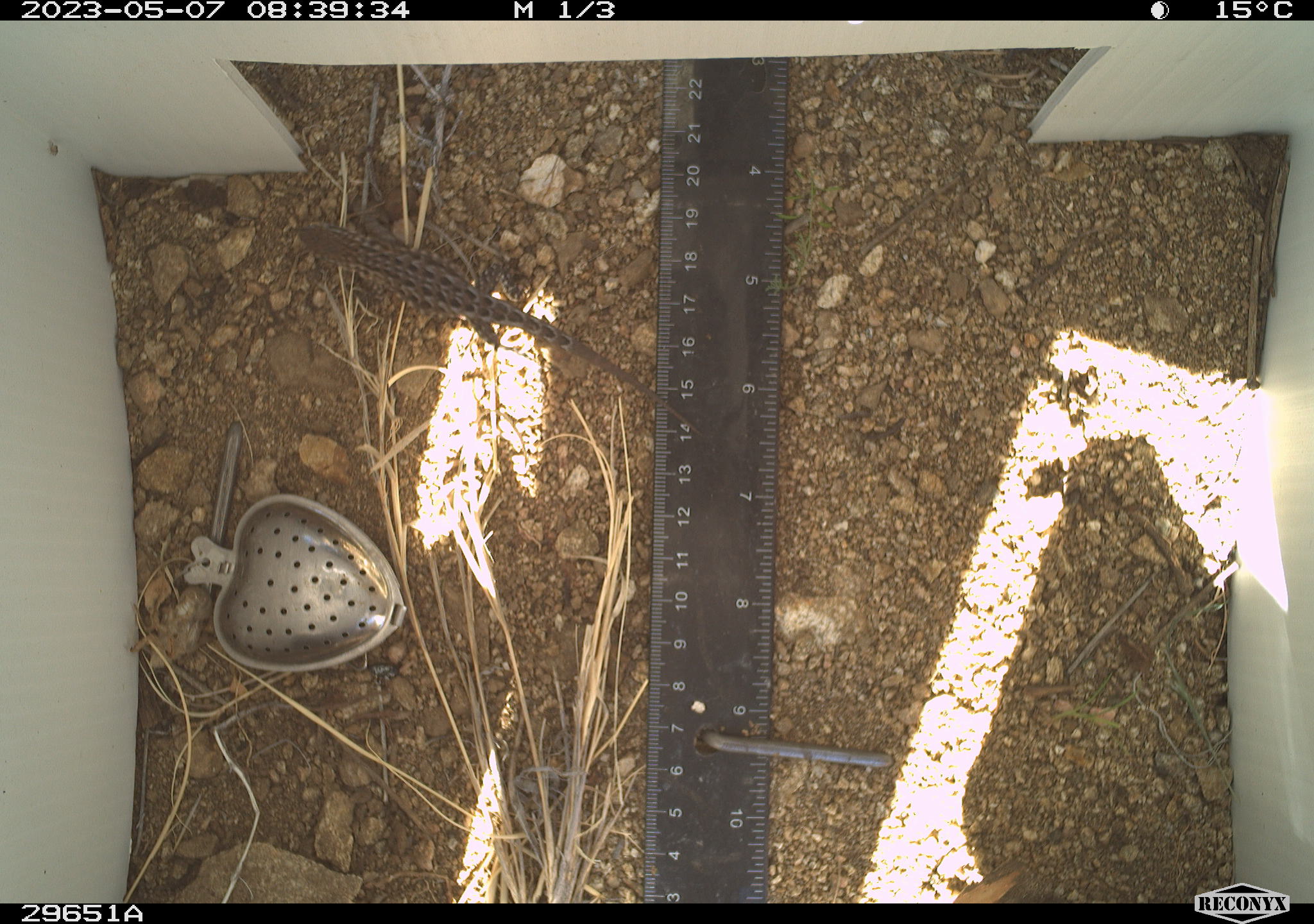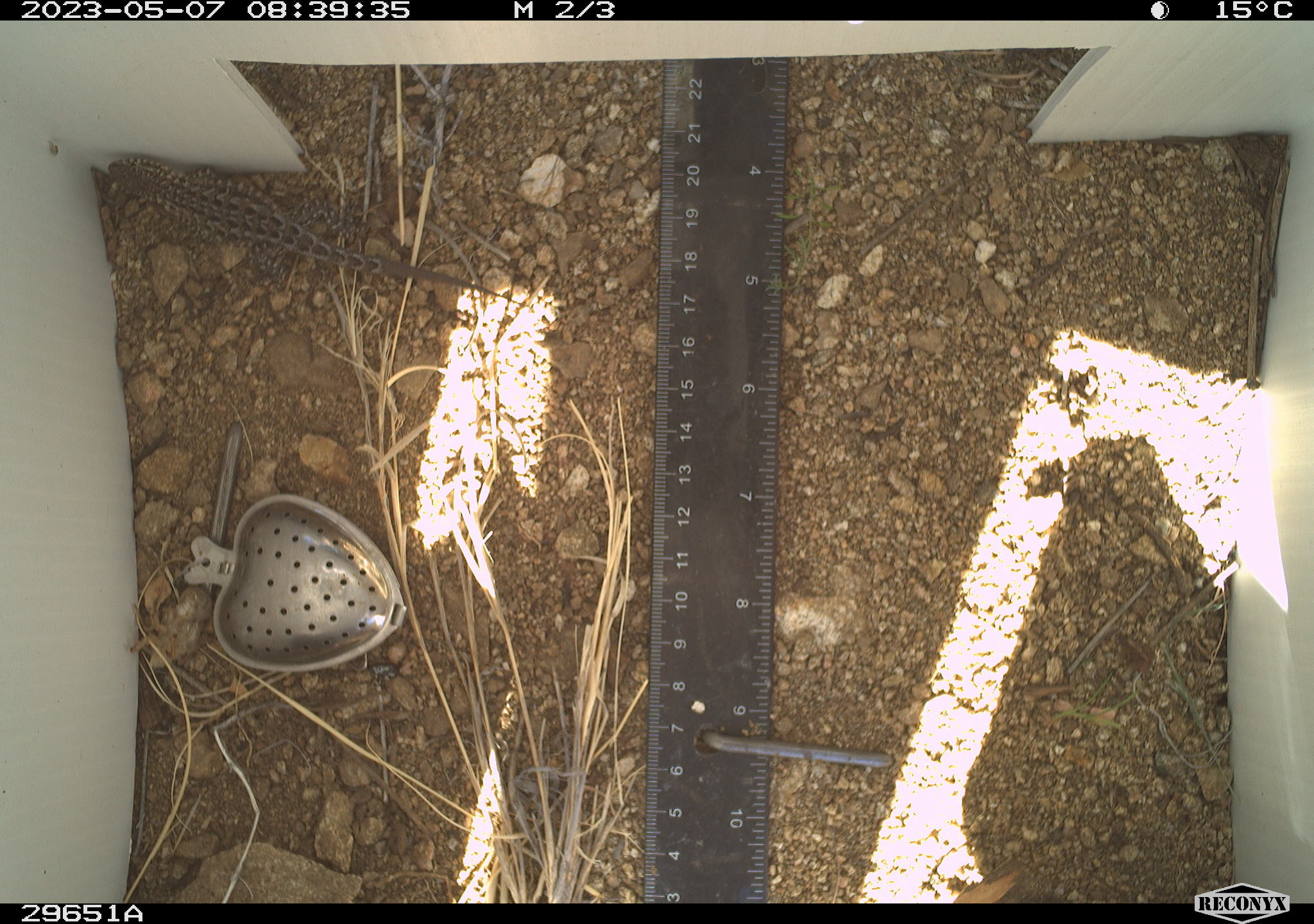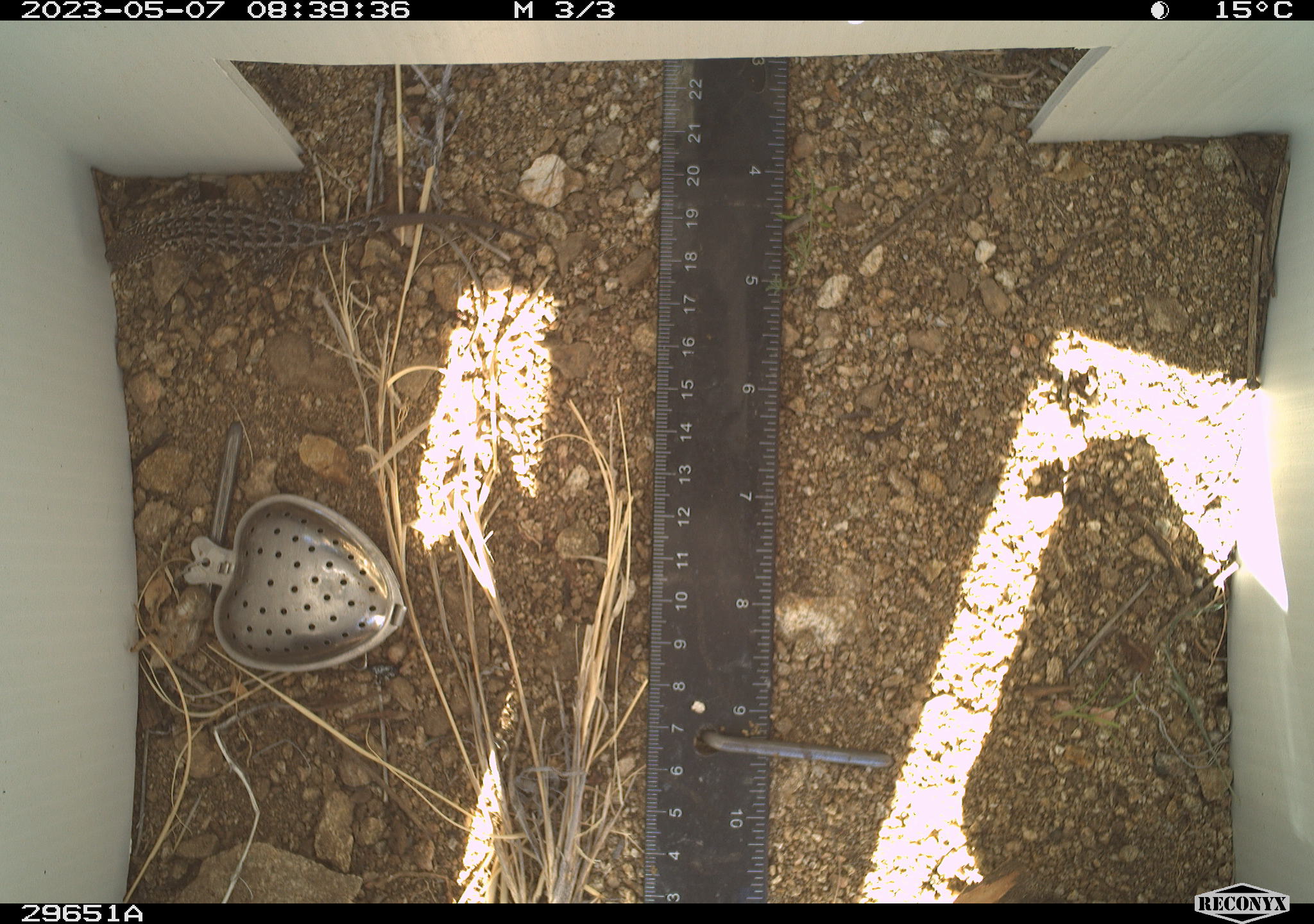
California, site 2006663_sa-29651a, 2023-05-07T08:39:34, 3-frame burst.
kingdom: Animalia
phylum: Chordata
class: Reptilia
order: Squamata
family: Phrynosomatidae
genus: Sceloporus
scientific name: Sceloporus graciosus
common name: common sagebrush lizard